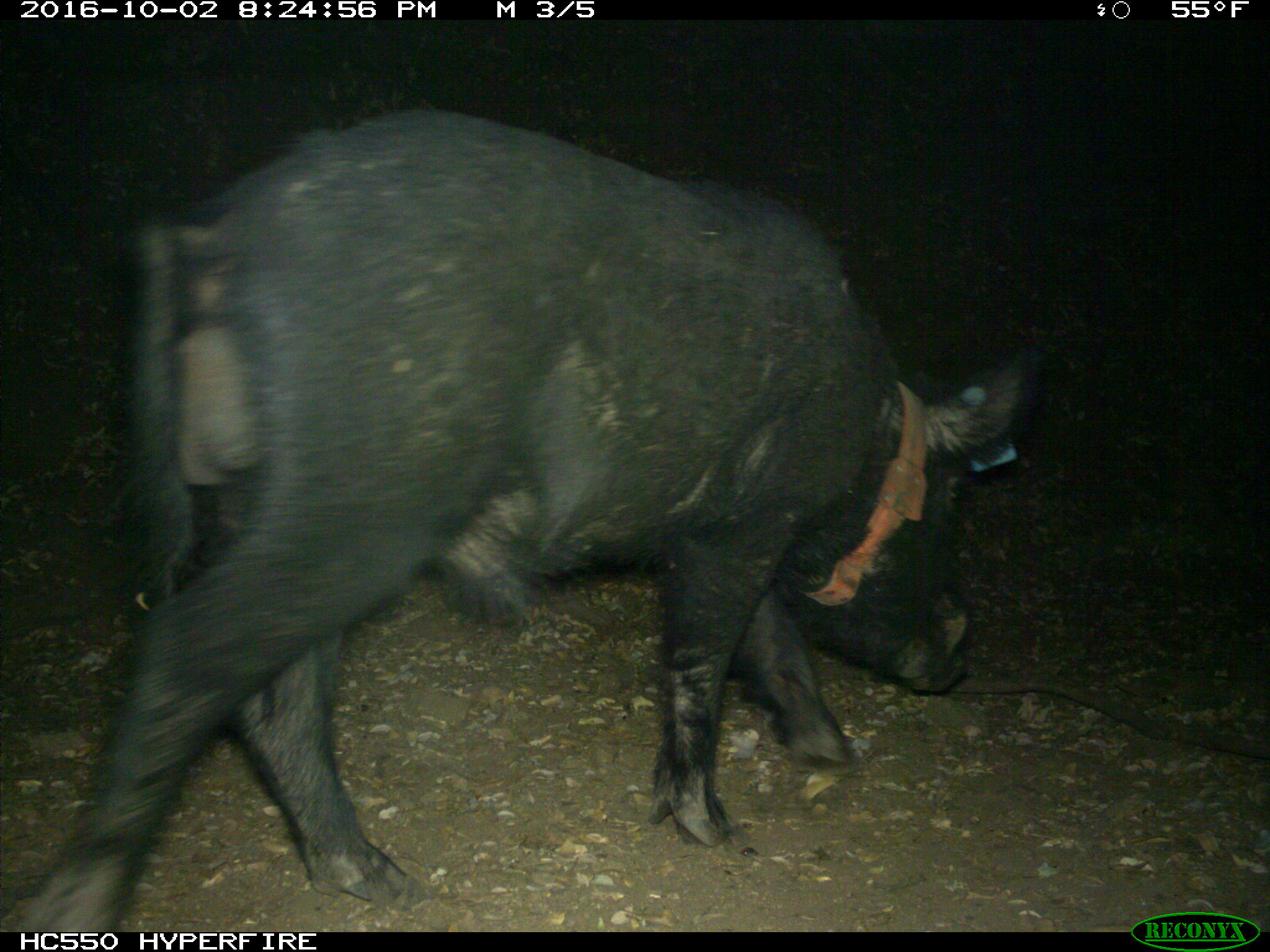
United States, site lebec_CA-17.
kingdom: Animalia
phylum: Chordata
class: Mammalia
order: Artiodactyla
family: Suidae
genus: Sus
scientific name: Sus scrofa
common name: wild boar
Sus scrofa (wild boar).